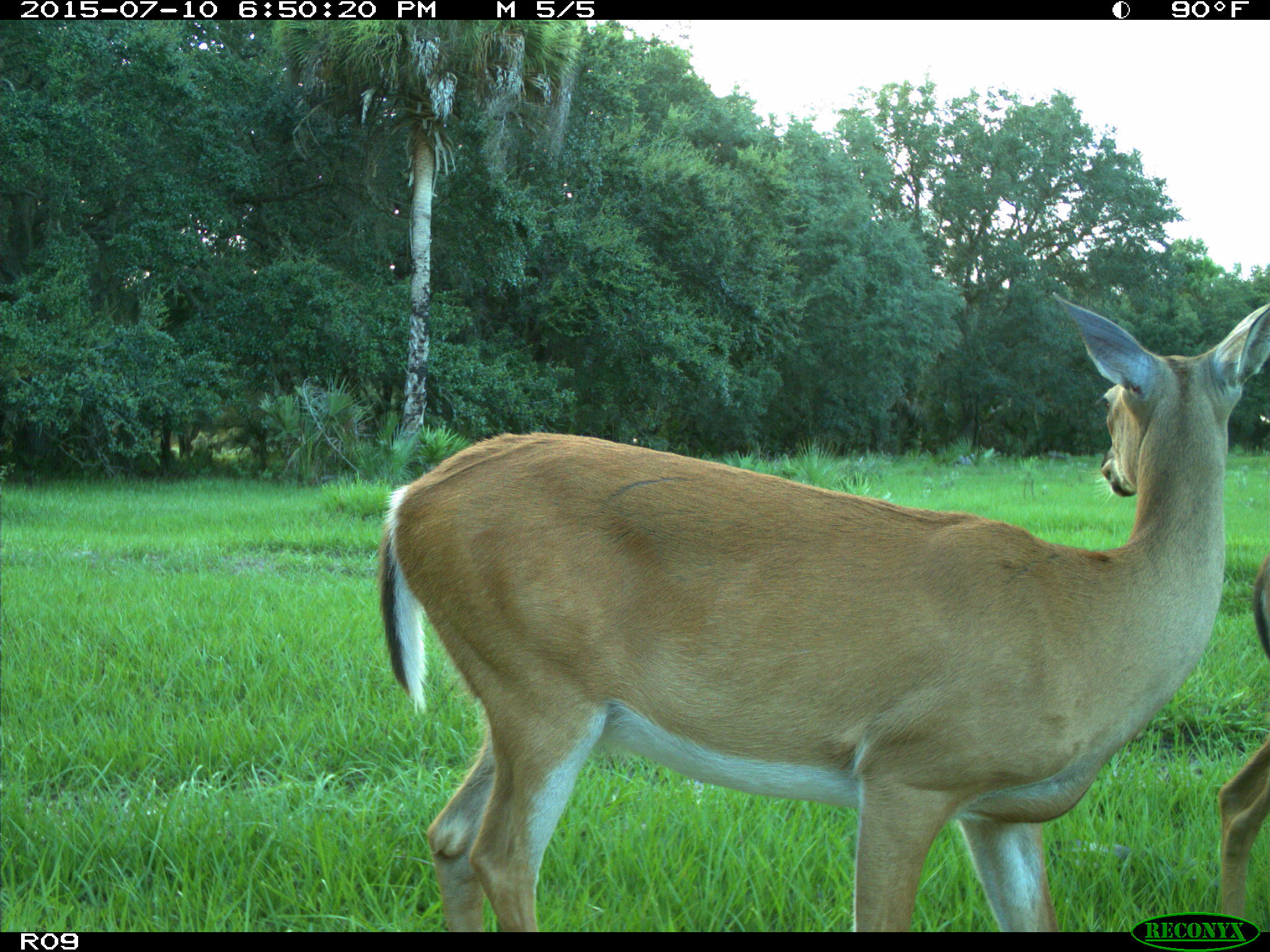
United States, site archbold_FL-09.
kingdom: Animalia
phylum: Chordata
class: Mammalia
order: Artiodactyla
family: Cervidae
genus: Odocoileus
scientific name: Odocoileus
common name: deer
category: unidentified deer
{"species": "unidentified deer (deer) (Odocoileus)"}